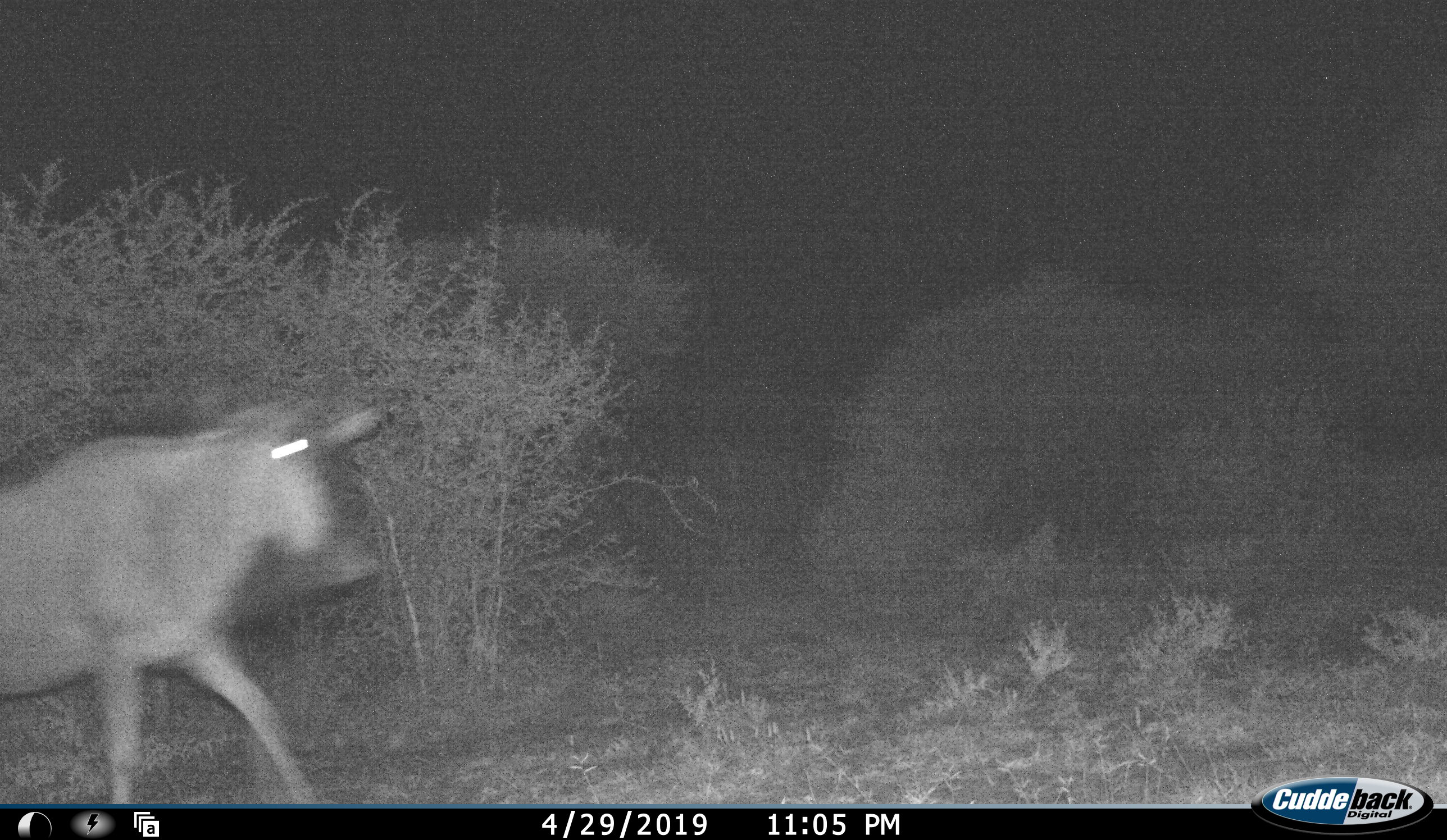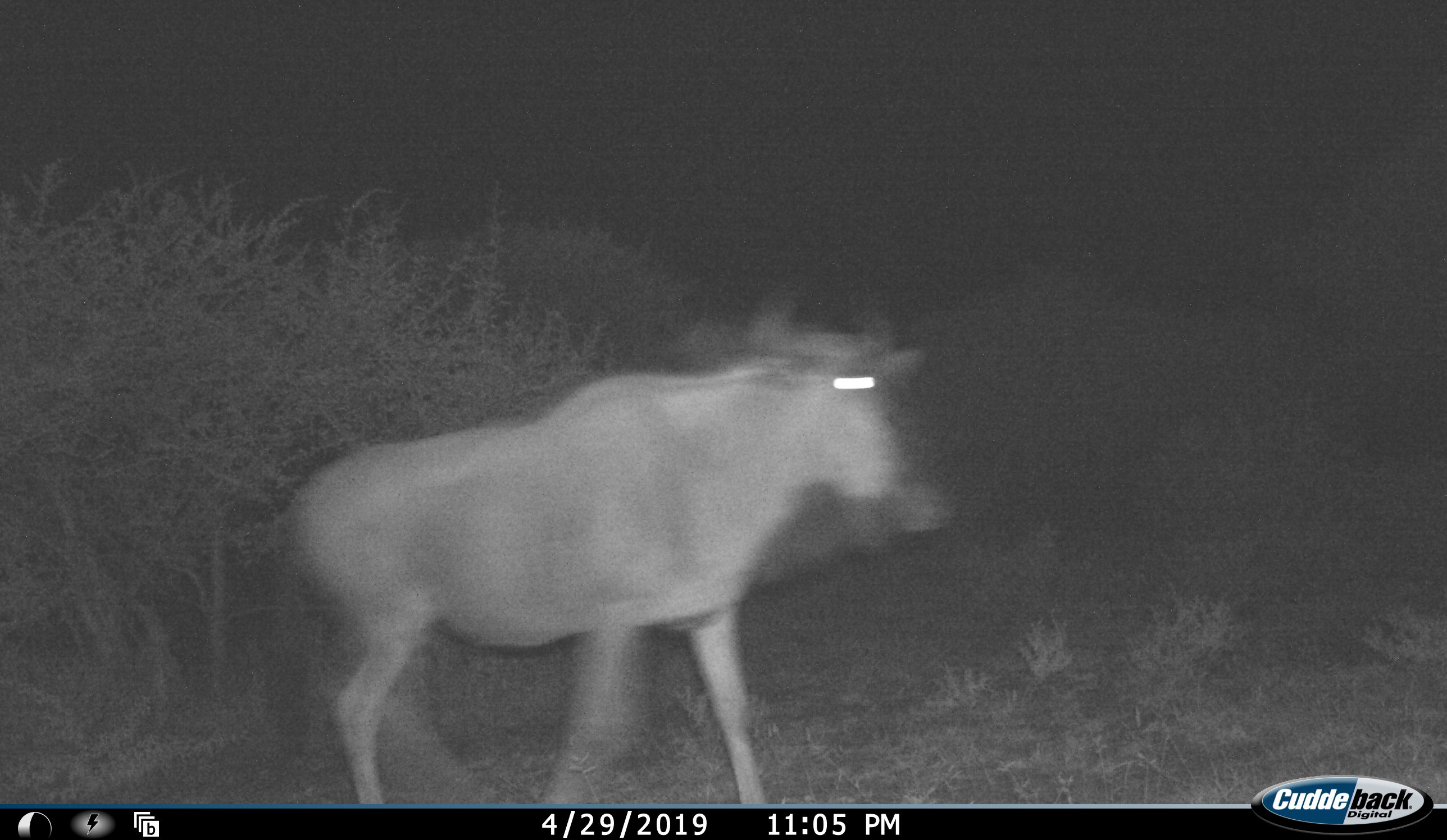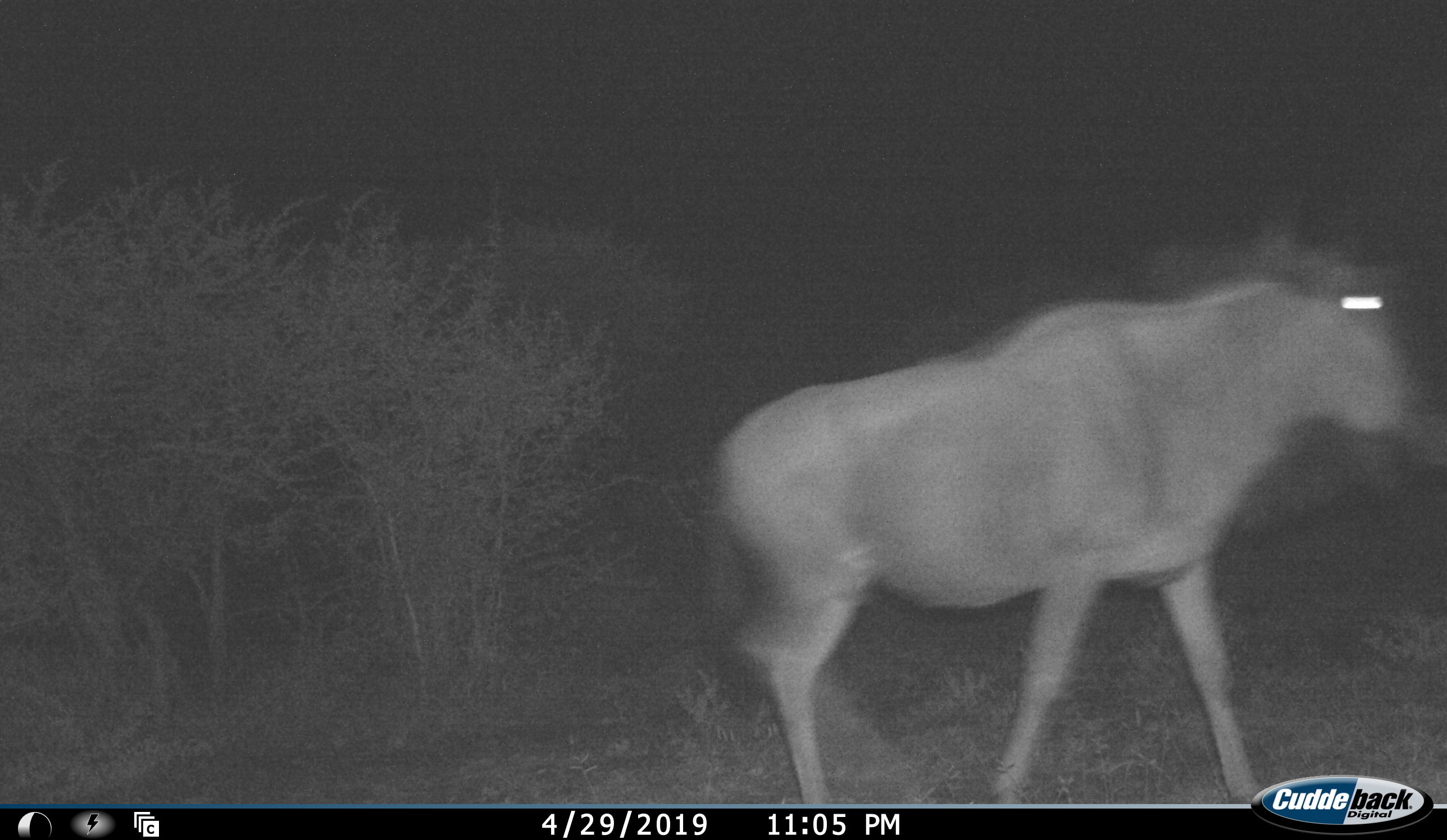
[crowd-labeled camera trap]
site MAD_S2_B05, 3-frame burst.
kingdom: Animalia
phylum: Chordata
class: Mammalia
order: Artiodactyla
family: Bovidae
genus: Connochaetes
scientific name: Connochaetes taurinus taurinus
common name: blue wildebeest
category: wildebeestblue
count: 1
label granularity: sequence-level